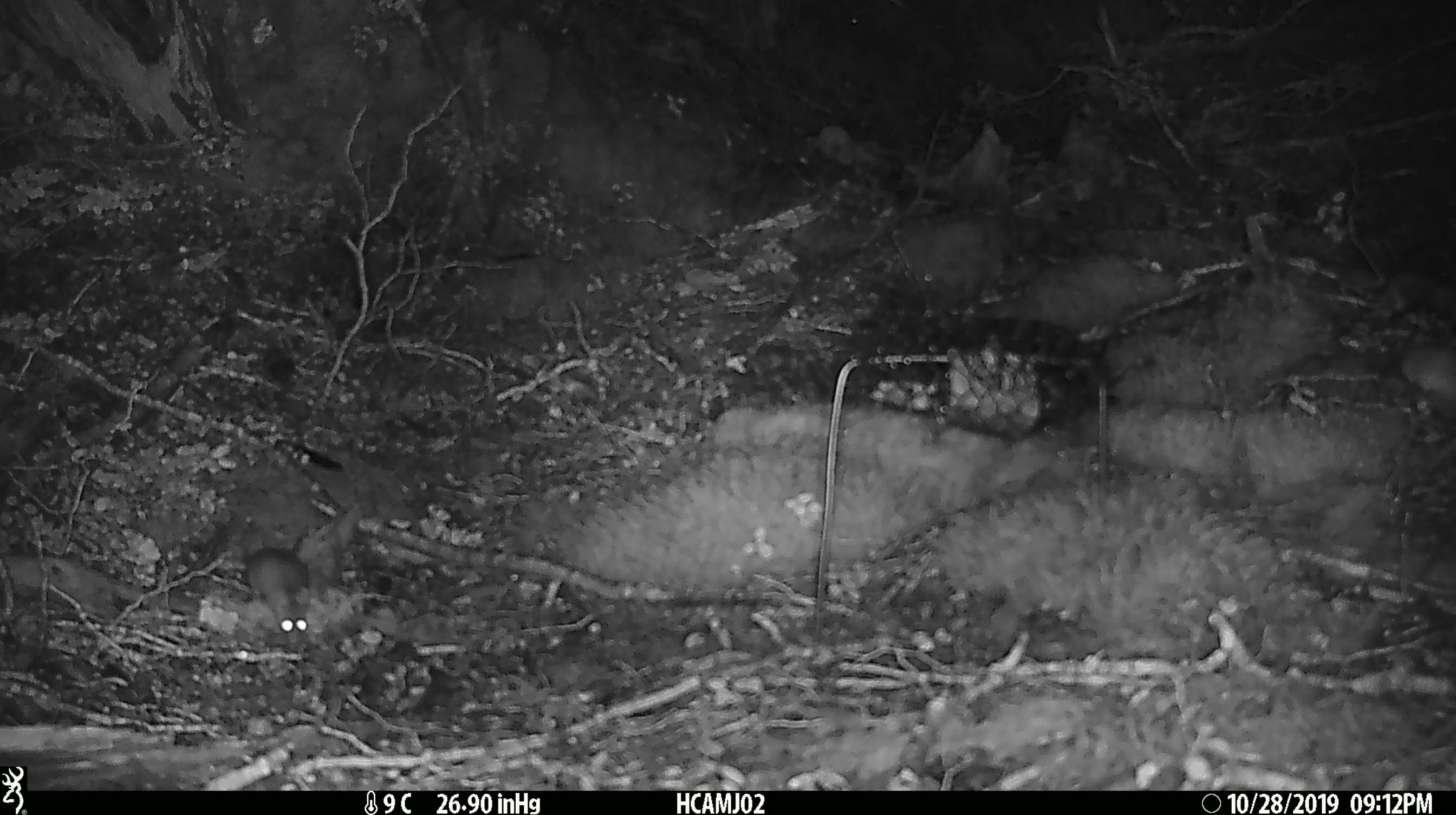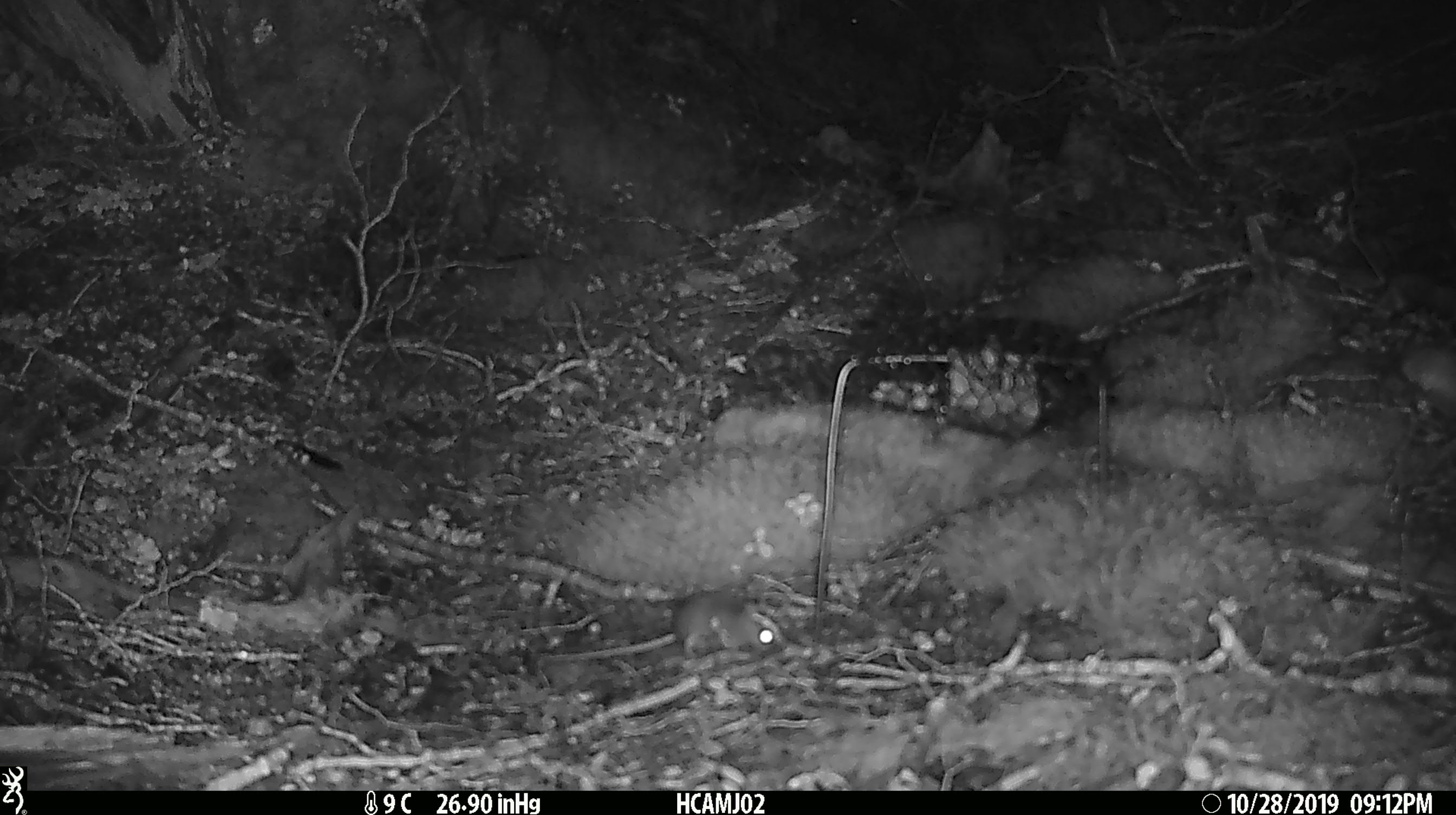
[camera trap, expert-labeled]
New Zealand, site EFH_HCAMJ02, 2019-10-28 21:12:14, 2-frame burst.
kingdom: Animalia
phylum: Chordata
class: Mammalia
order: Rodentia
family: Muridae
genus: Mus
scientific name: Mus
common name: mouse